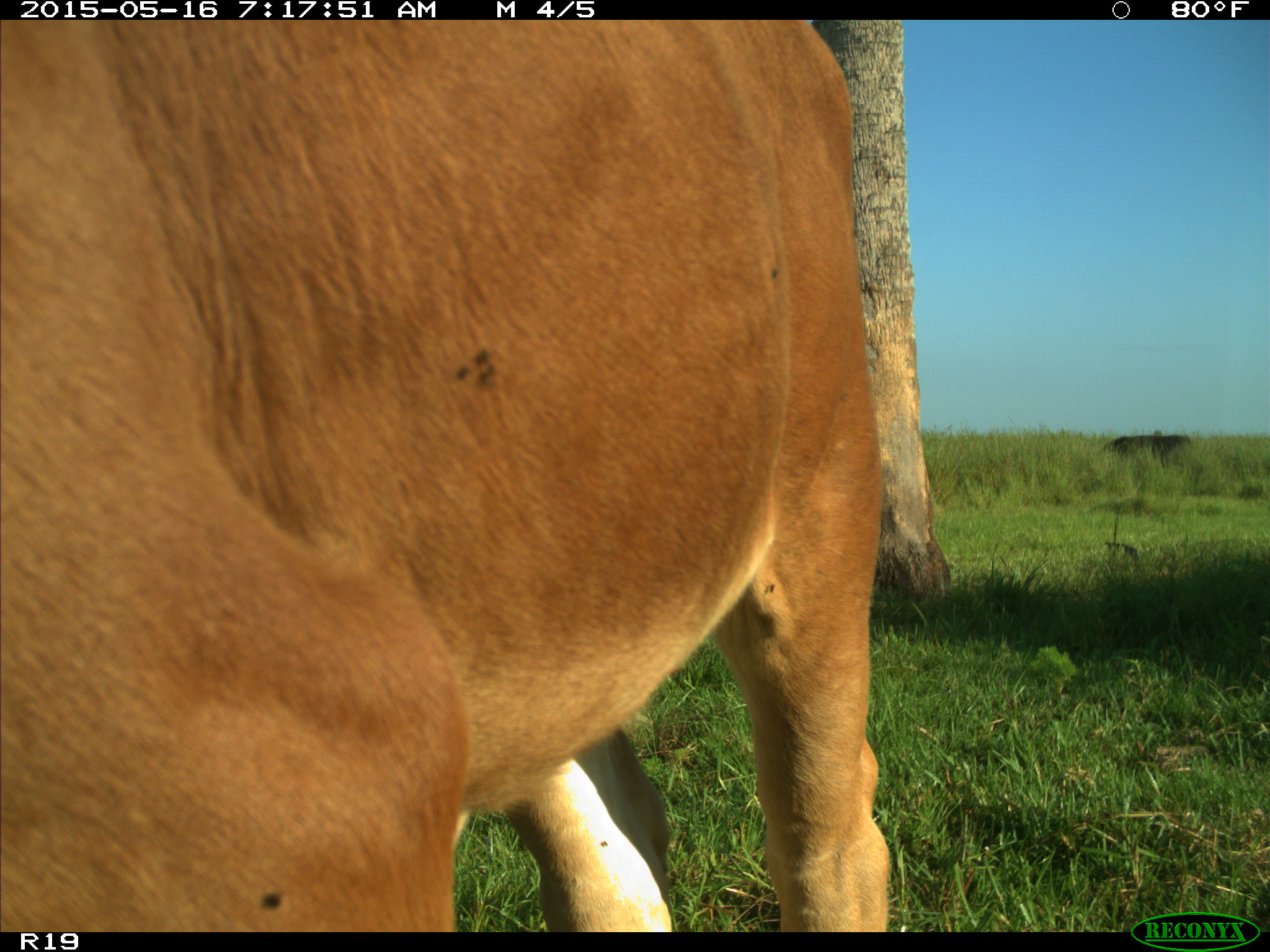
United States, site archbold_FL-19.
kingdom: Animalia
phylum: Chordata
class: Mammalia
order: Artiodactyla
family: Bovidae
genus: Bos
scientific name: Bos taurus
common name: domestic cow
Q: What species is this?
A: Bos taurus (domestic cow).